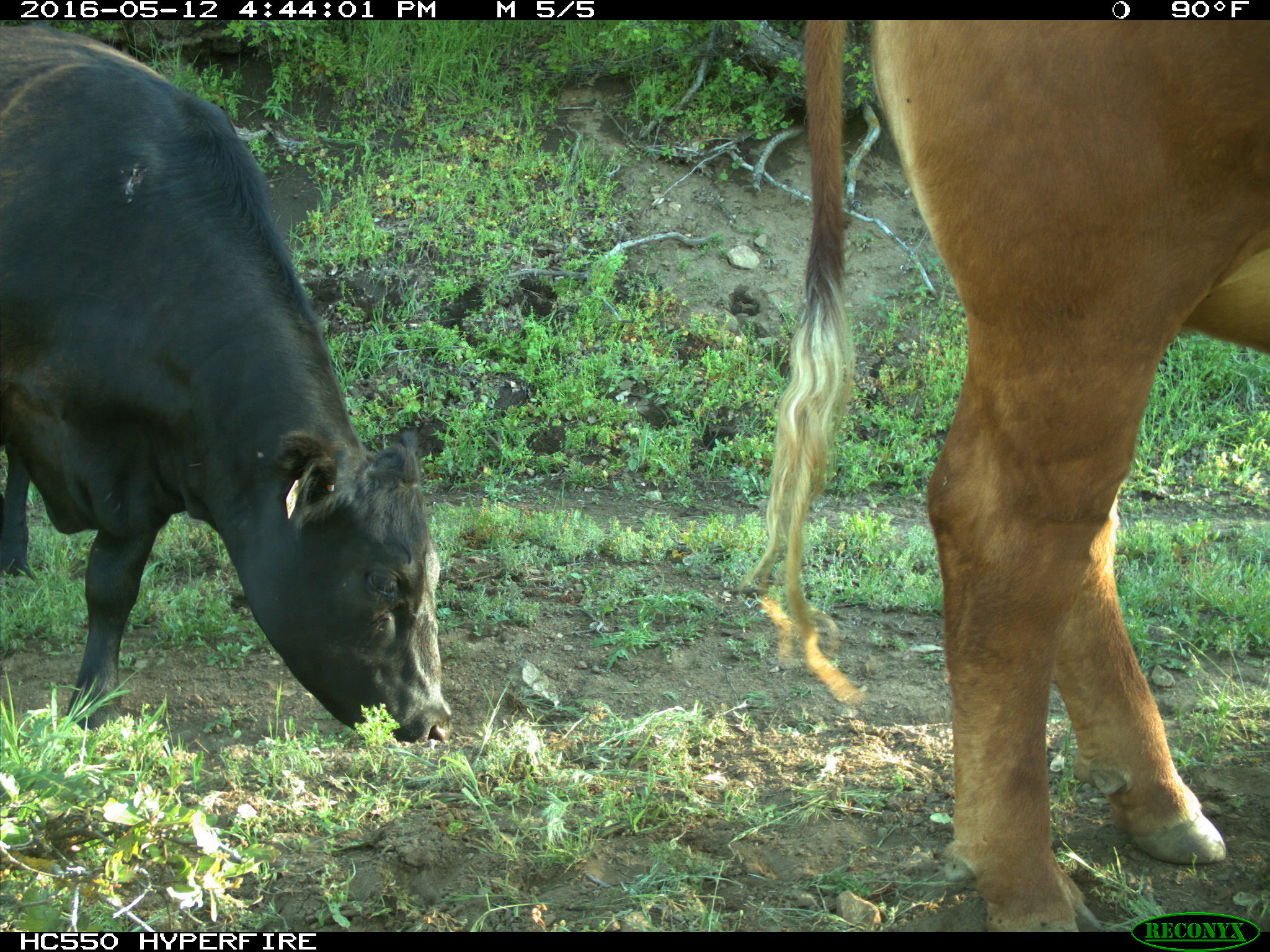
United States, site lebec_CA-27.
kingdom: Animalia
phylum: Chordata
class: Mammalia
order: Artiodactyla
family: Bovidae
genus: Bos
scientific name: Bos taurus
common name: domestic cow